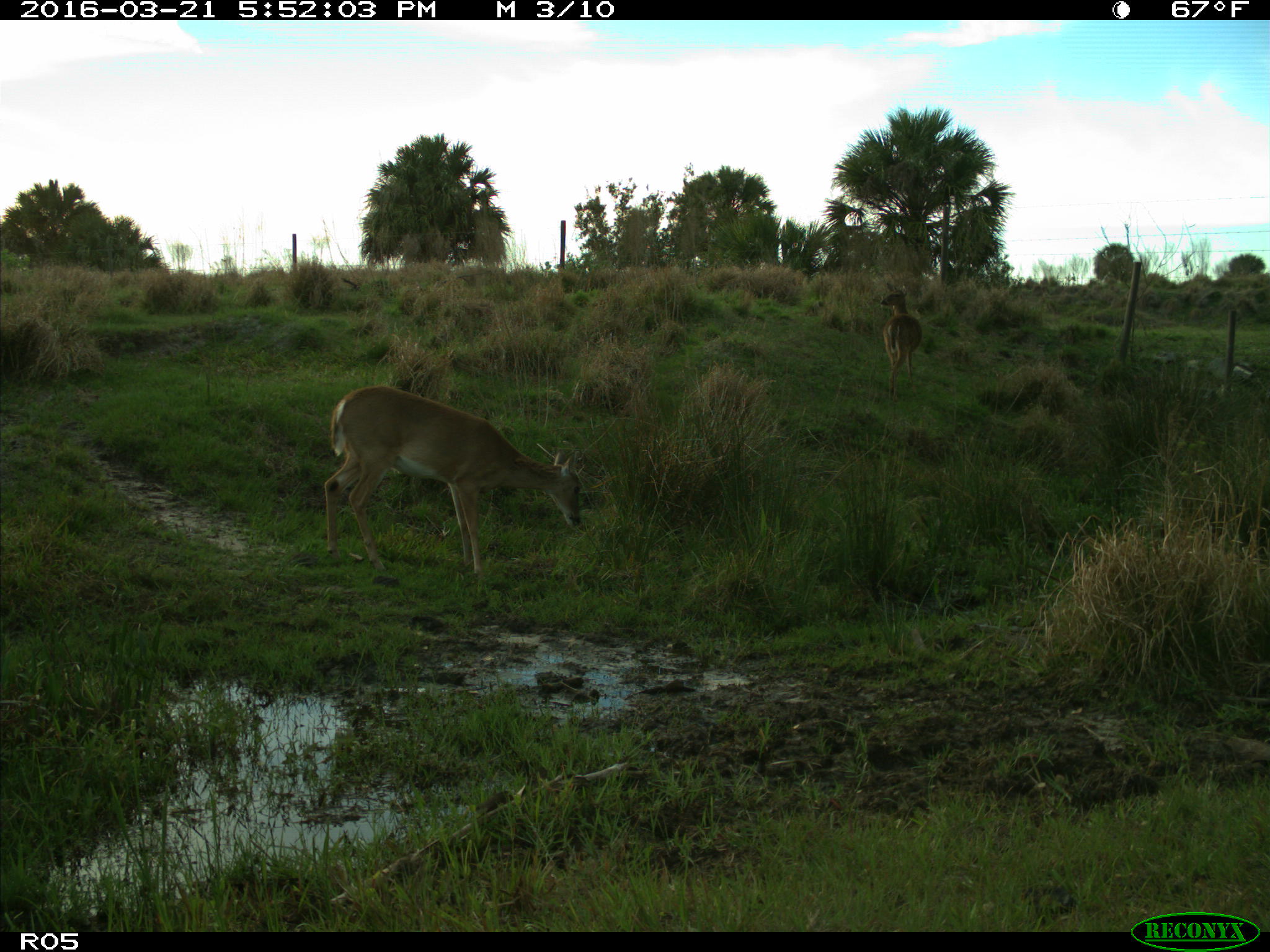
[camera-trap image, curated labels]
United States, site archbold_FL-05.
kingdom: Animalia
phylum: Chordata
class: Mammalia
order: Artiodactyla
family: Cervidae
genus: Odocoileus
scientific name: Odocoileus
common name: deer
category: unidentified deer